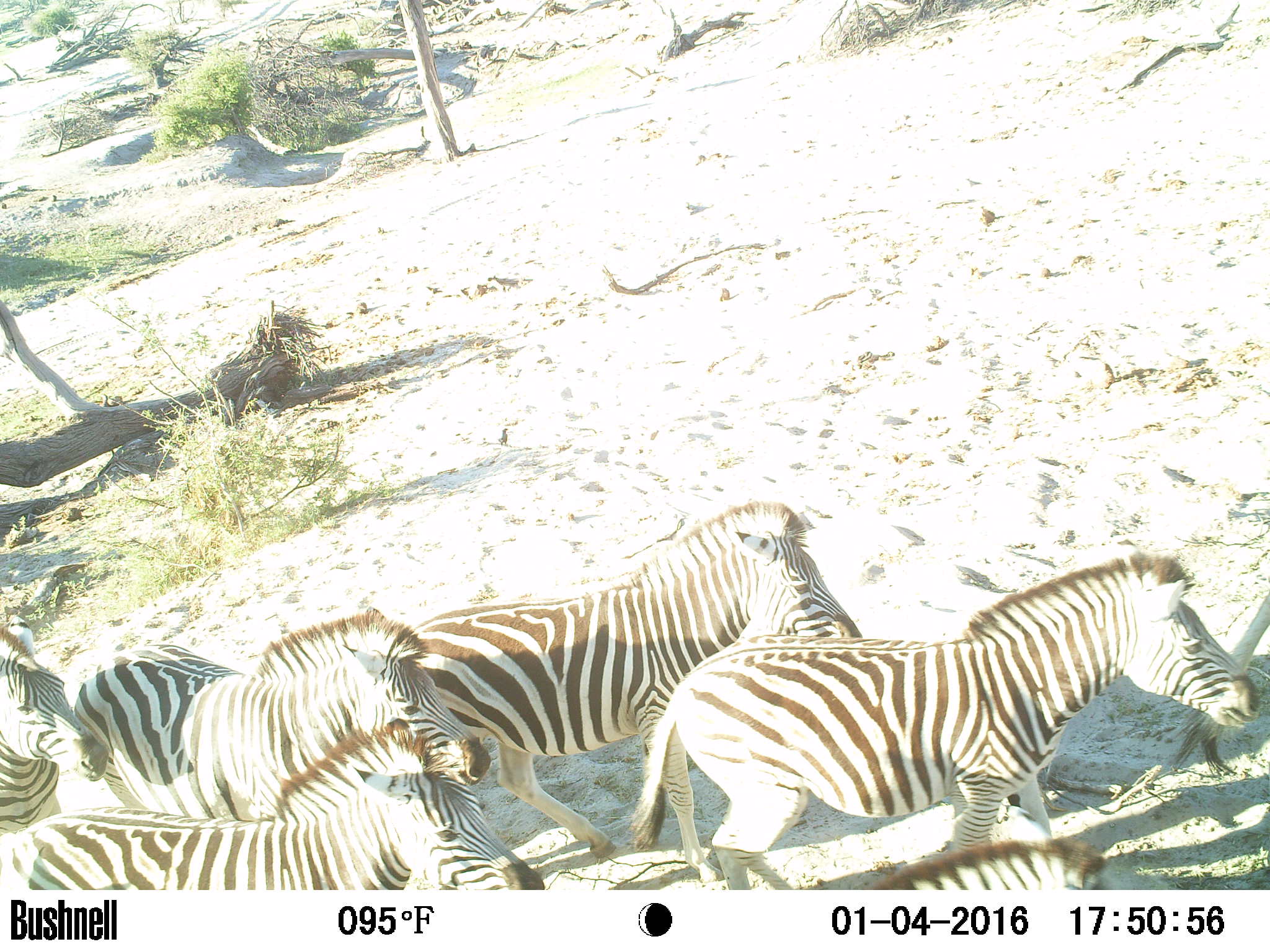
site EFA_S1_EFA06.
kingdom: Animalia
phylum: Chordata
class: Mammalia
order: Perissodactyla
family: Equidae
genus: Equus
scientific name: Equus quagga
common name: plains zebra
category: zebraplains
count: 6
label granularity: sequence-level